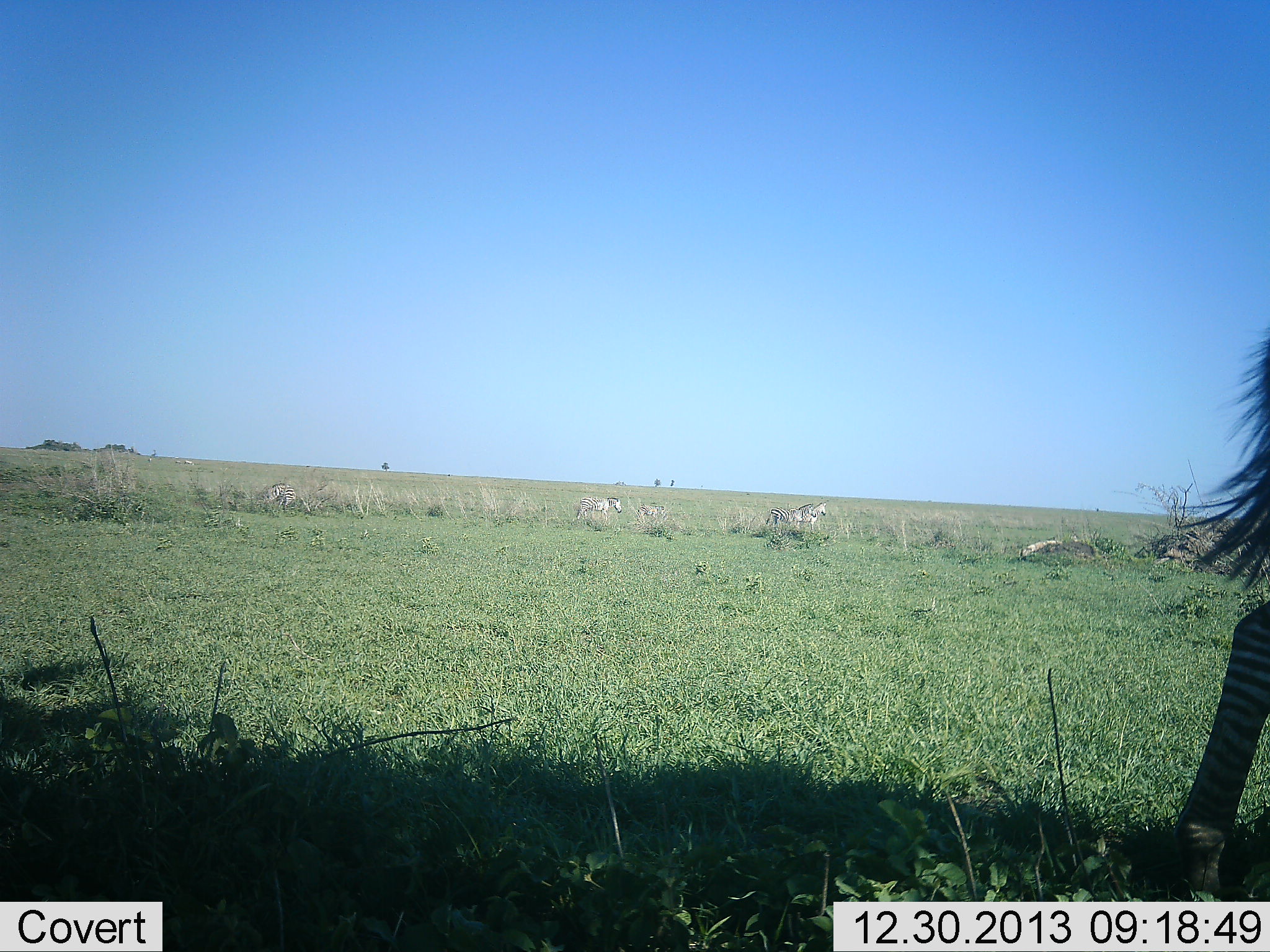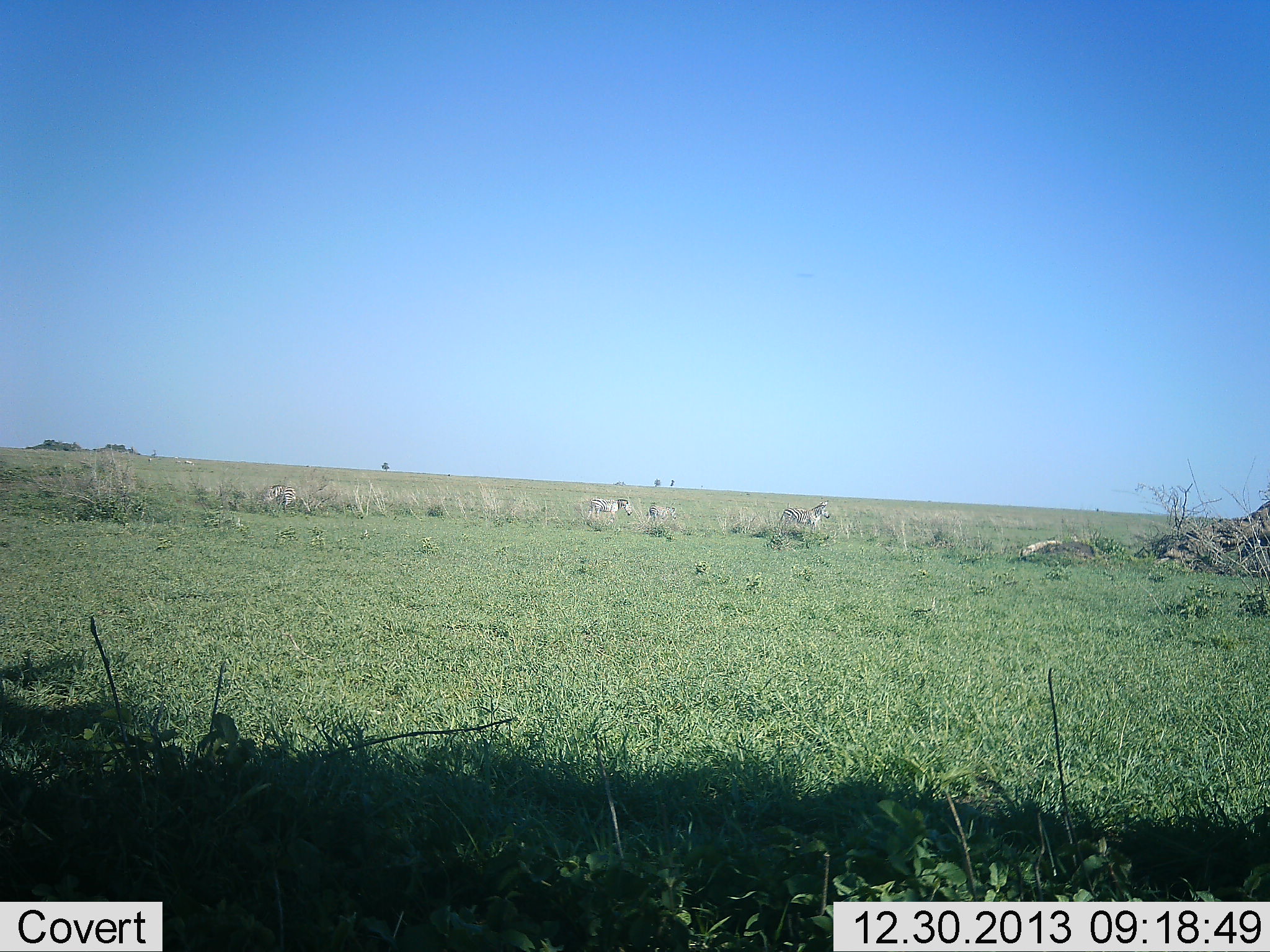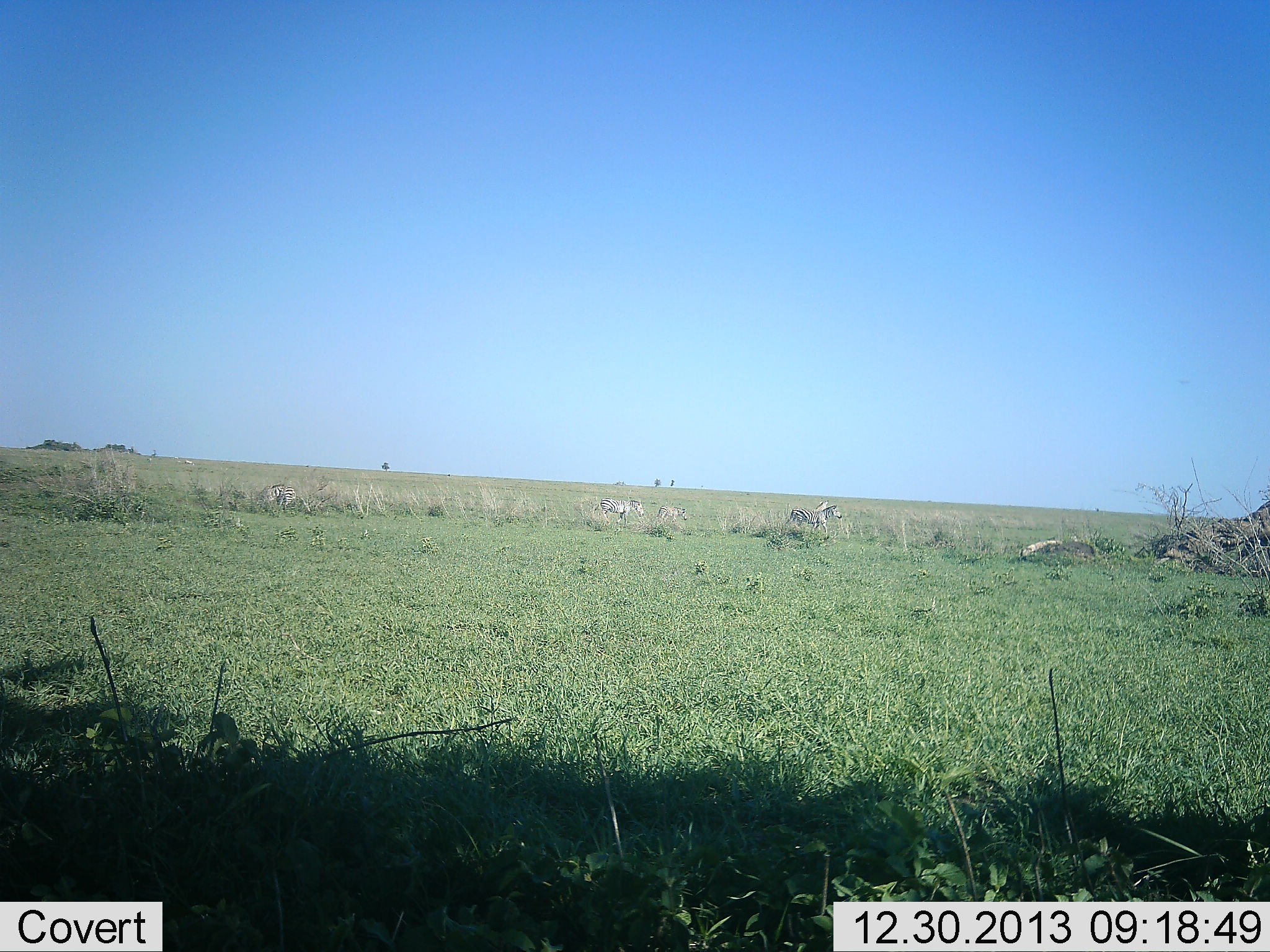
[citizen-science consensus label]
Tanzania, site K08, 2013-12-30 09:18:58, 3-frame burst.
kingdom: Animalia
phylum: Chordata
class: Mammalia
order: Perissodactyla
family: Equidae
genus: Equus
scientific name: Equus quagga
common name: plains zebra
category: zebra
Zebra (plains zebra) (Equus quagga), count 5. Behavior (volunteer vote fractions): standing 30%, resting 0%, moving 100%, interacting 0%. Young present (vote fraction): 0%. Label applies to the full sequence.